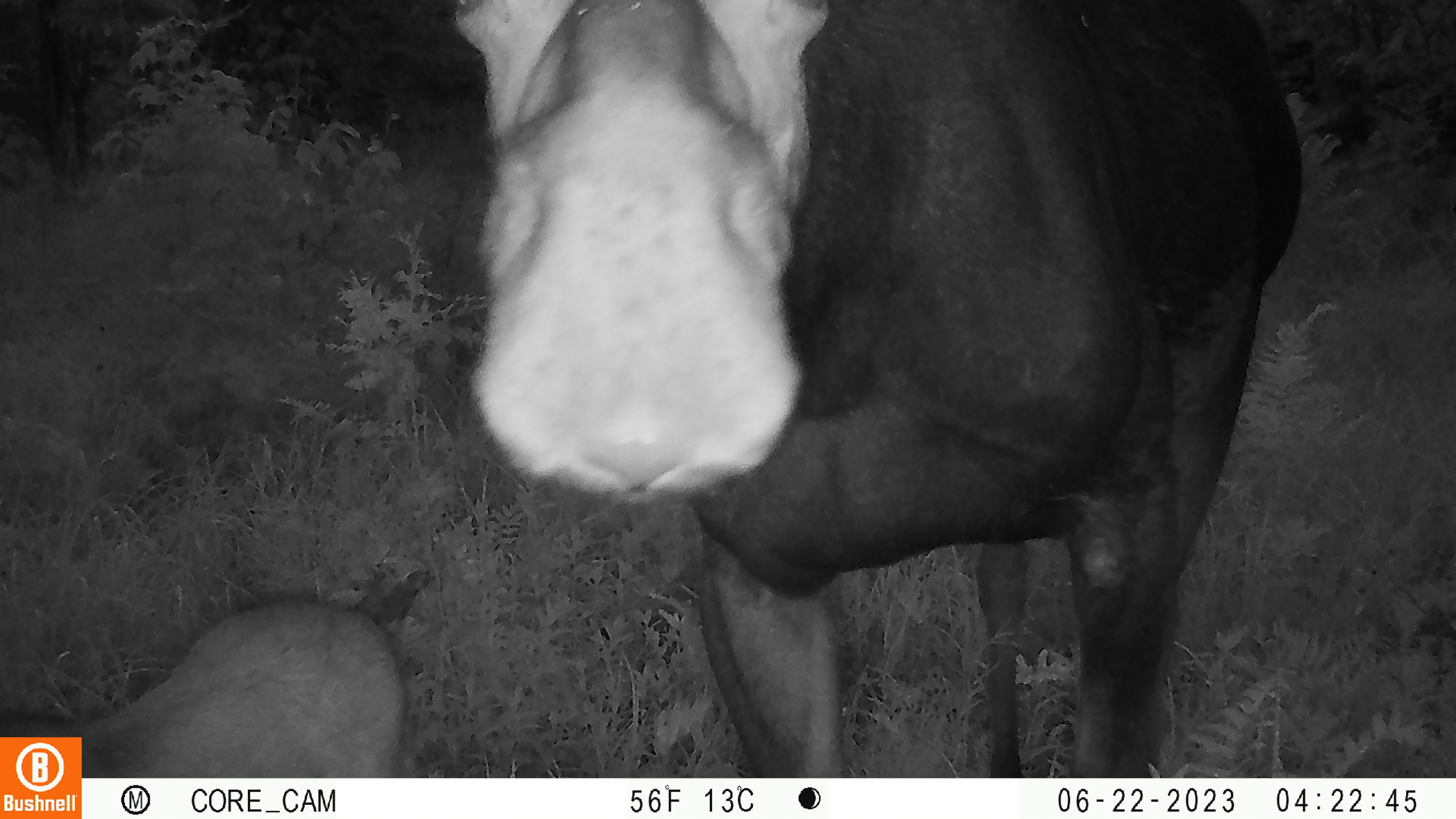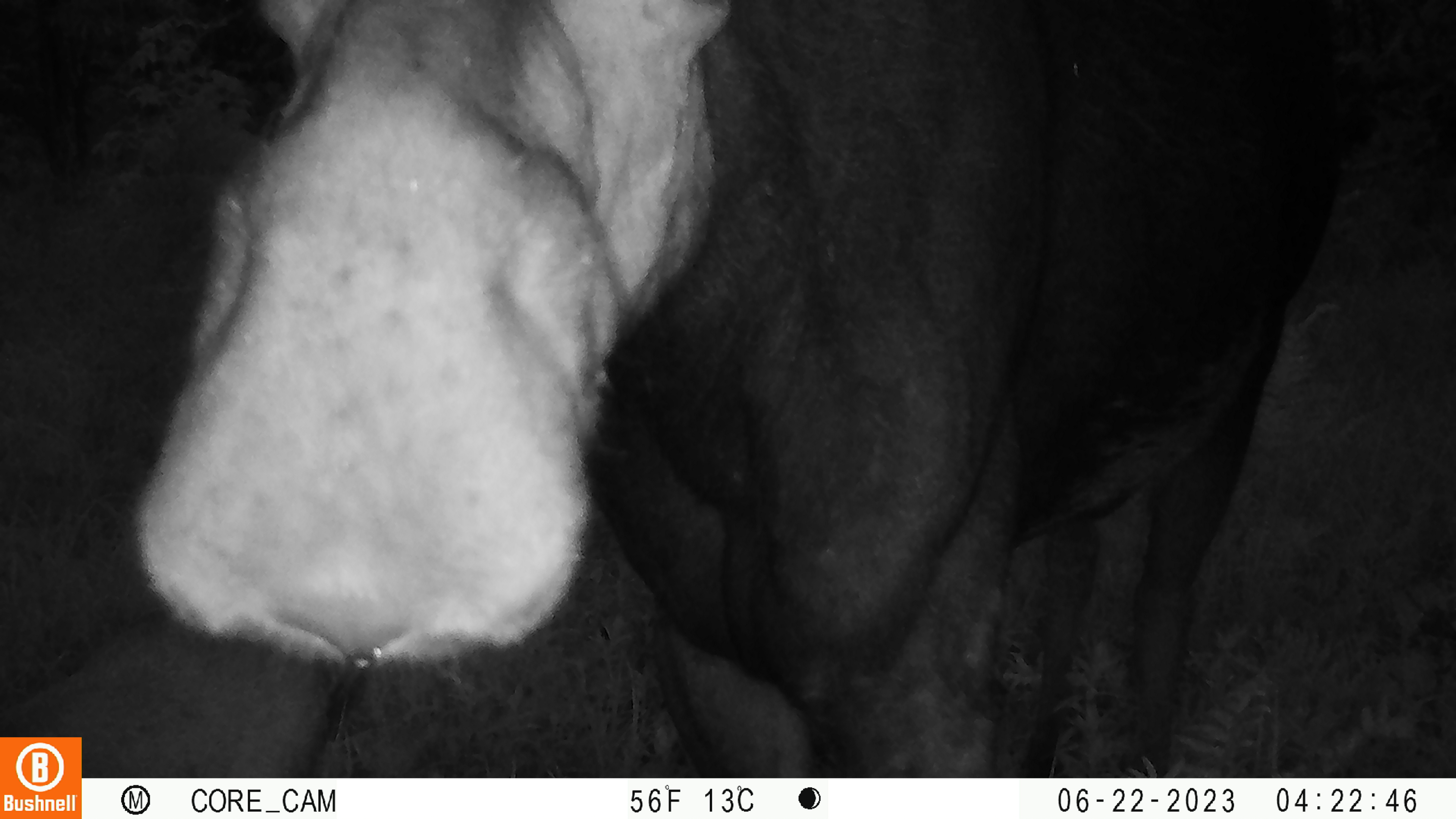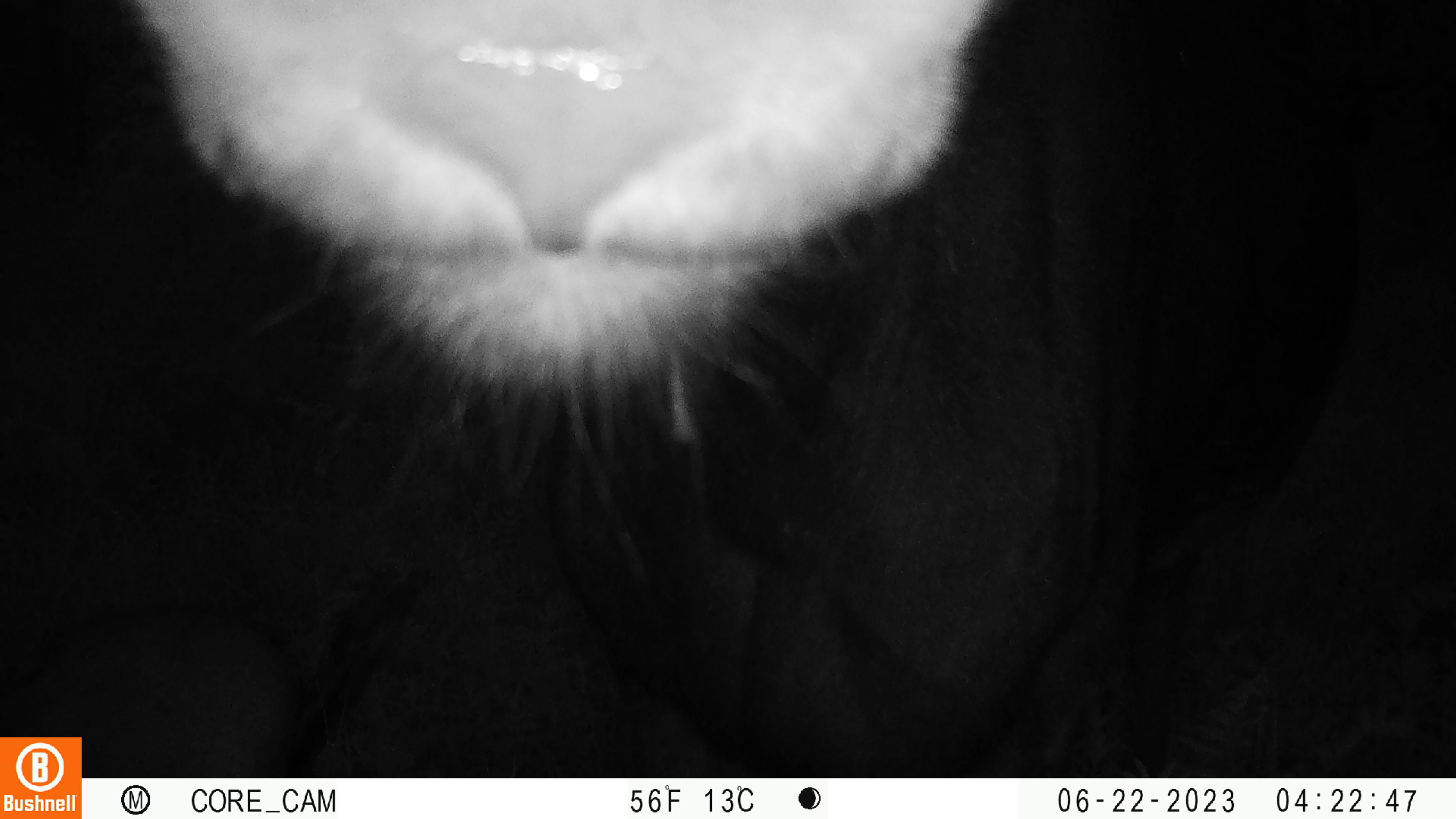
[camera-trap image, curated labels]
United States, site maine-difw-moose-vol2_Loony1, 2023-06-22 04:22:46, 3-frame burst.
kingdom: Animalia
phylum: Chordata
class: Mammalia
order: Artiodactyla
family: Cervidae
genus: Alces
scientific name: Alces alces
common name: moose